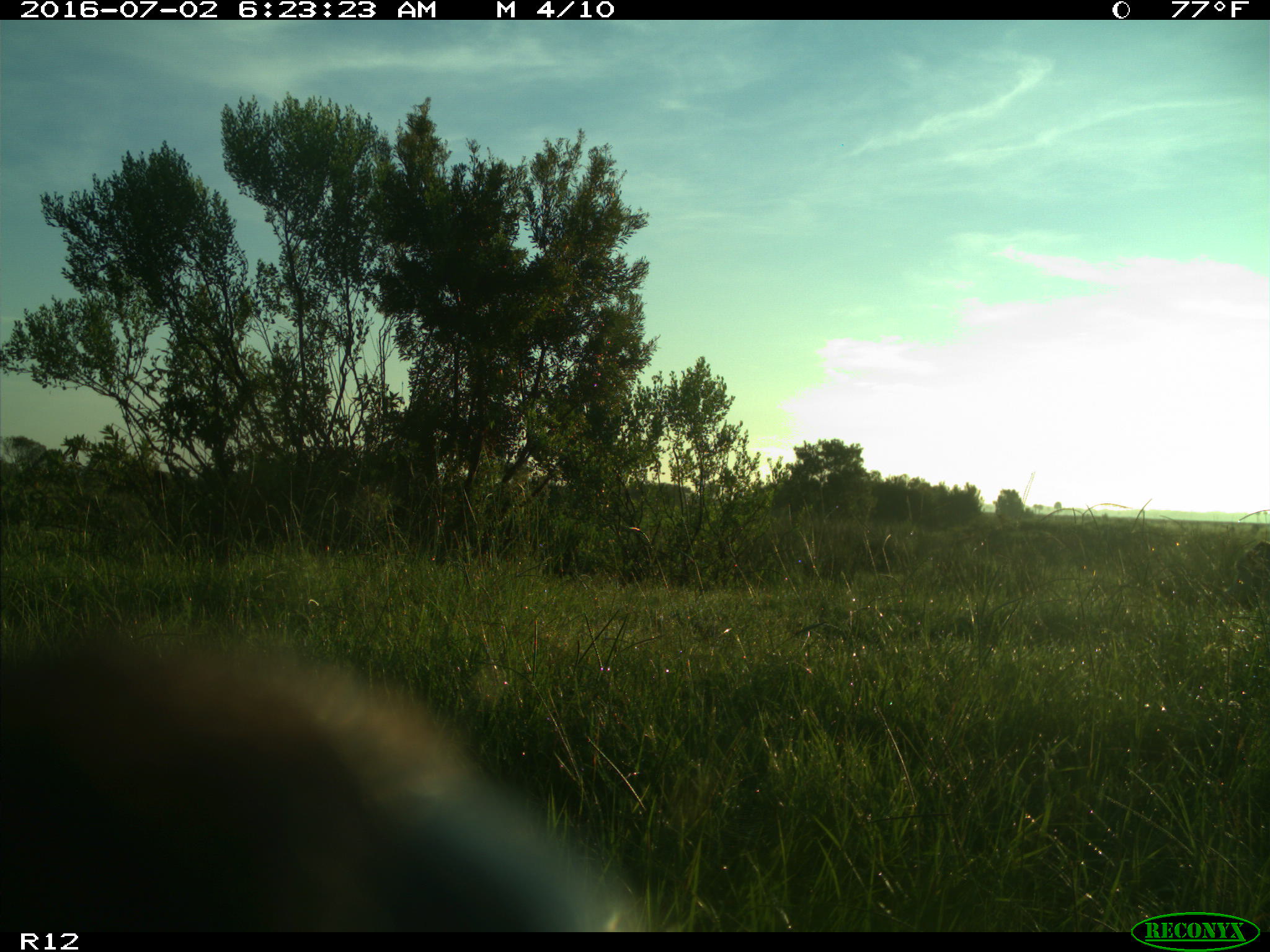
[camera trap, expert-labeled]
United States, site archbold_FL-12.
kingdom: Animalia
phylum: Chordata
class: Mammalia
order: Artiodactyla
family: Bovidae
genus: Bos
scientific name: Bos taurus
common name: domestic cow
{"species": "Bos taurus (domestic cow)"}